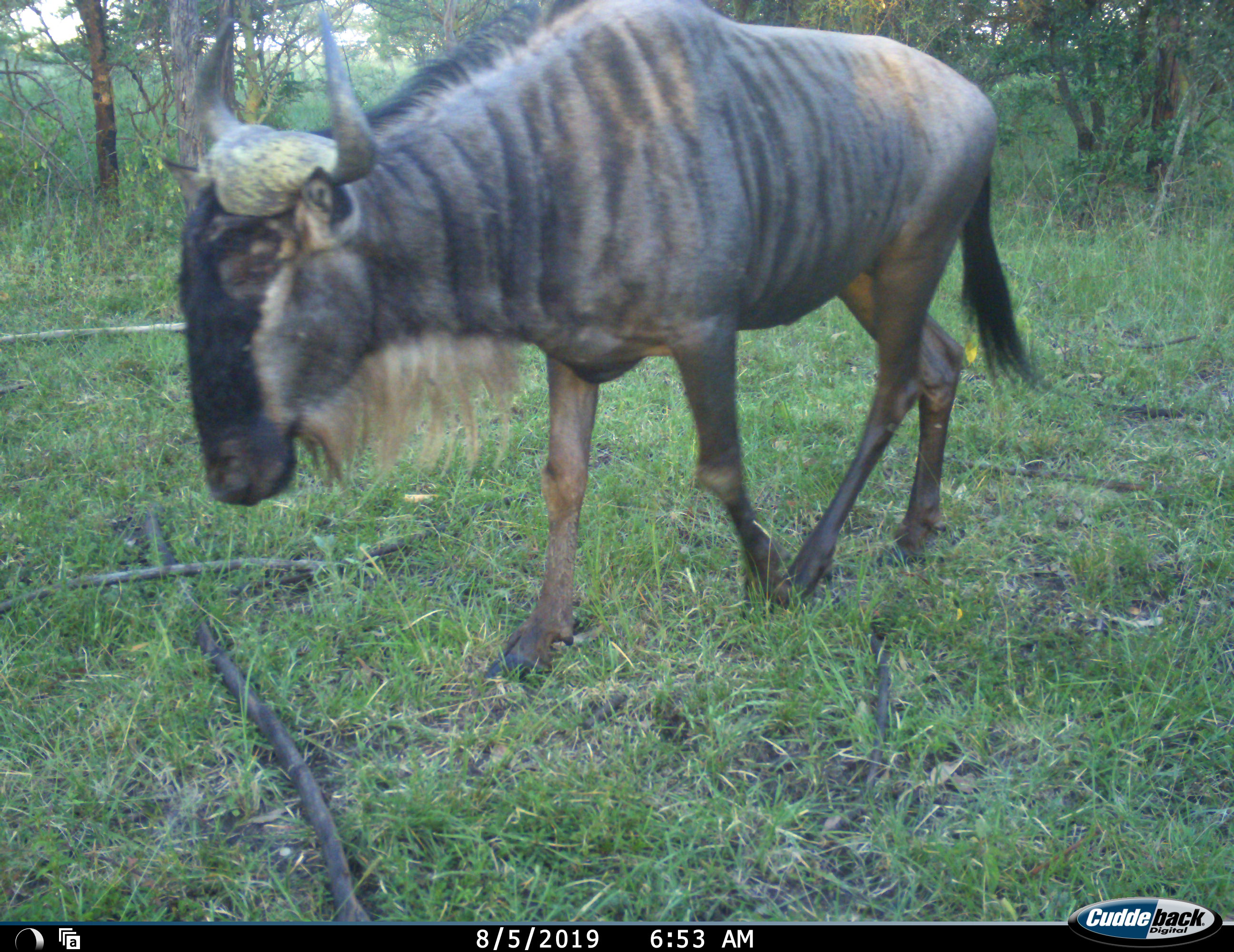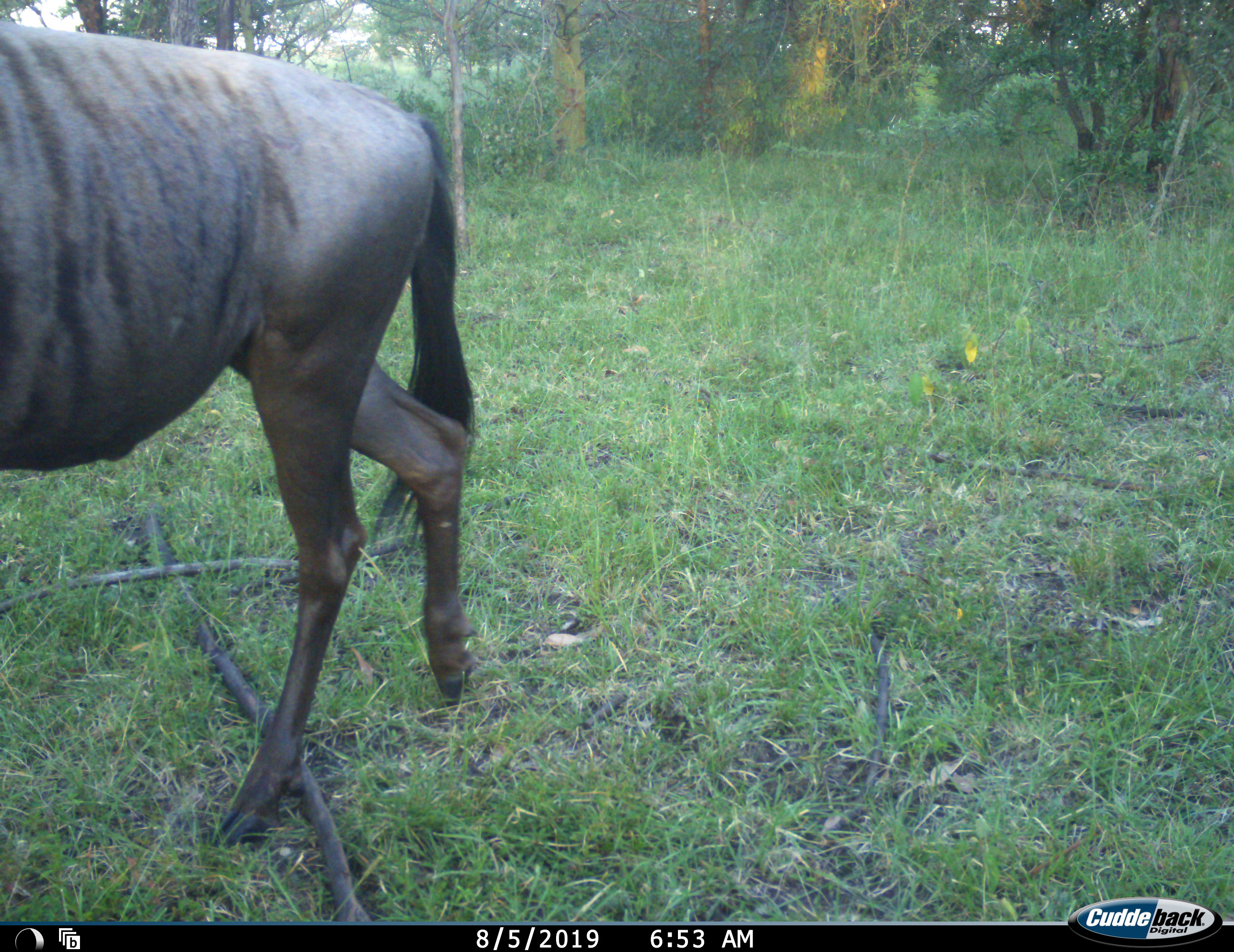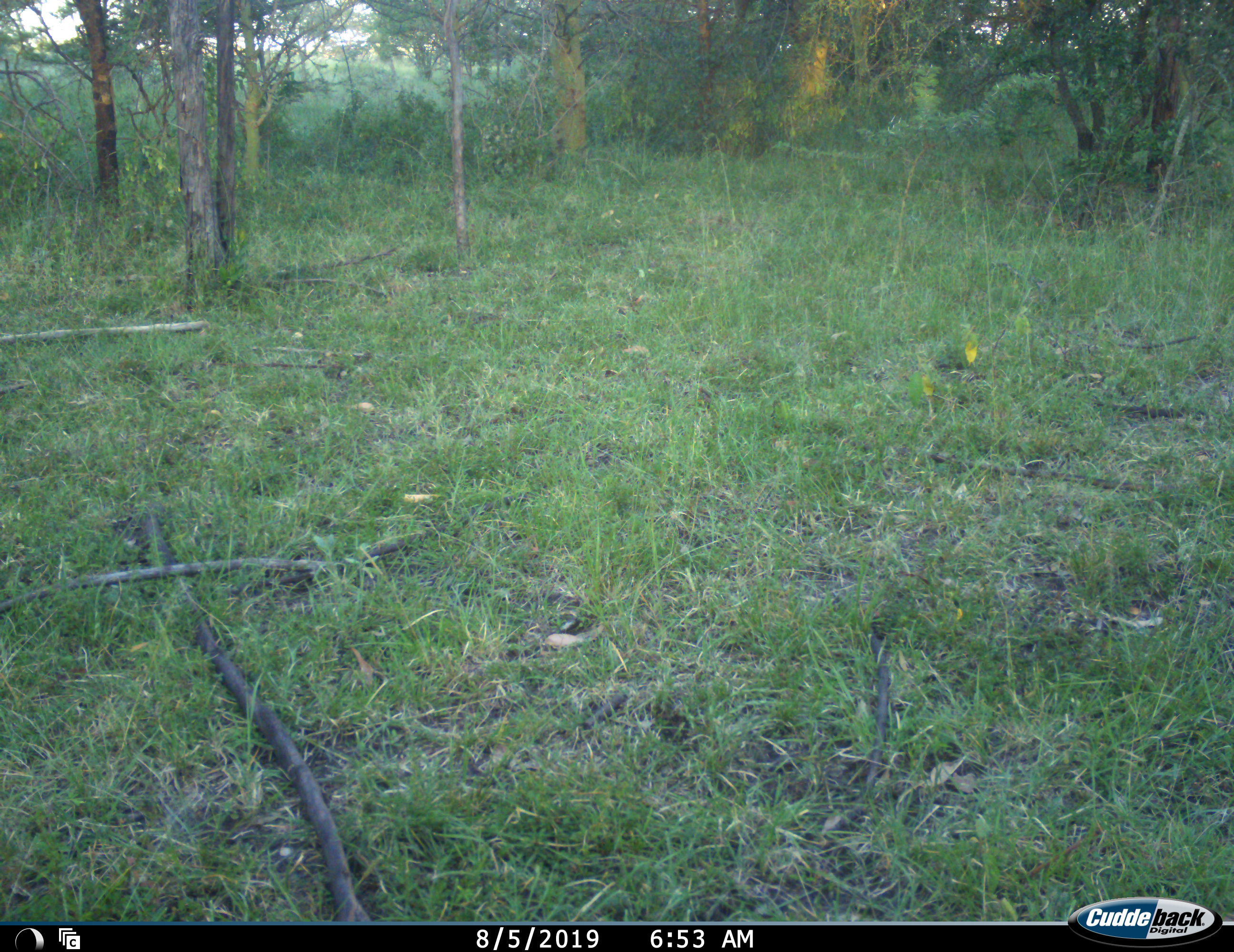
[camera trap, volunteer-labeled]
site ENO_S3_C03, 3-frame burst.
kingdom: Animalia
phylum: Chordata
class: Mammalia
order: Artiodactyla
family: Bovidae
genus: Connochaetes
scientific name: Connochaetes taurinus taurinus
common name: blue wildebeest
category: wildebeestblue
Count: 1.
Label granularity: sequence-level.